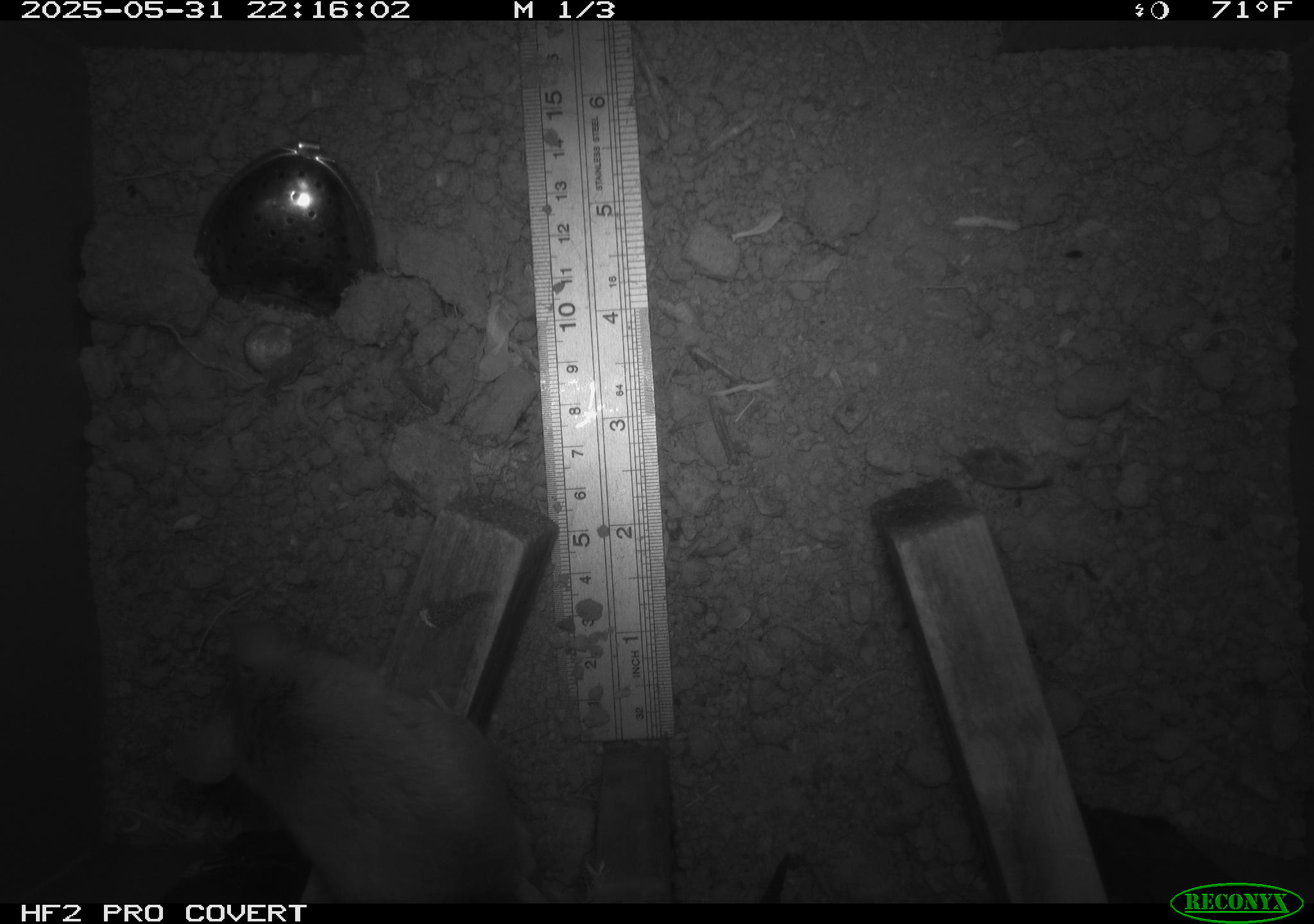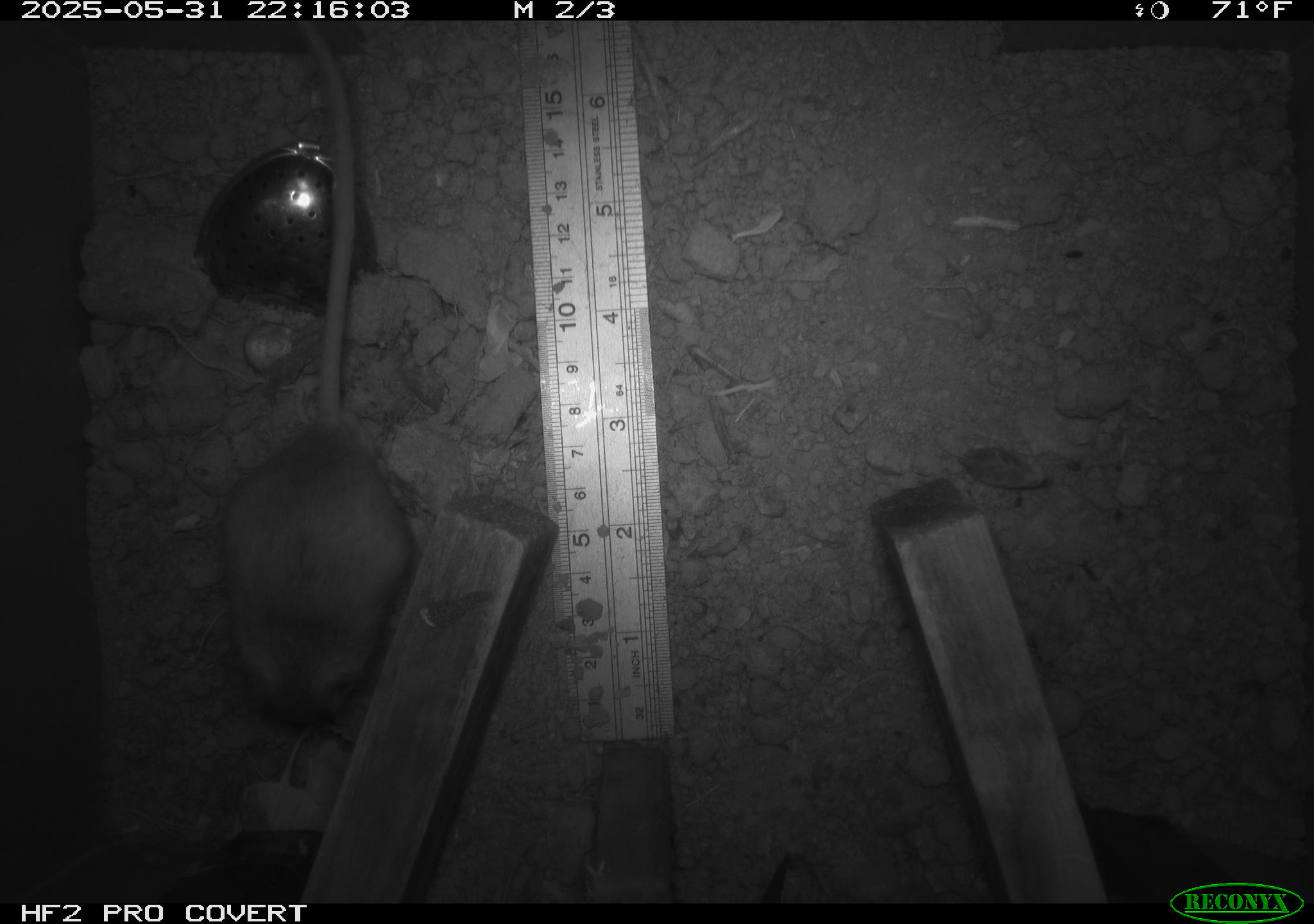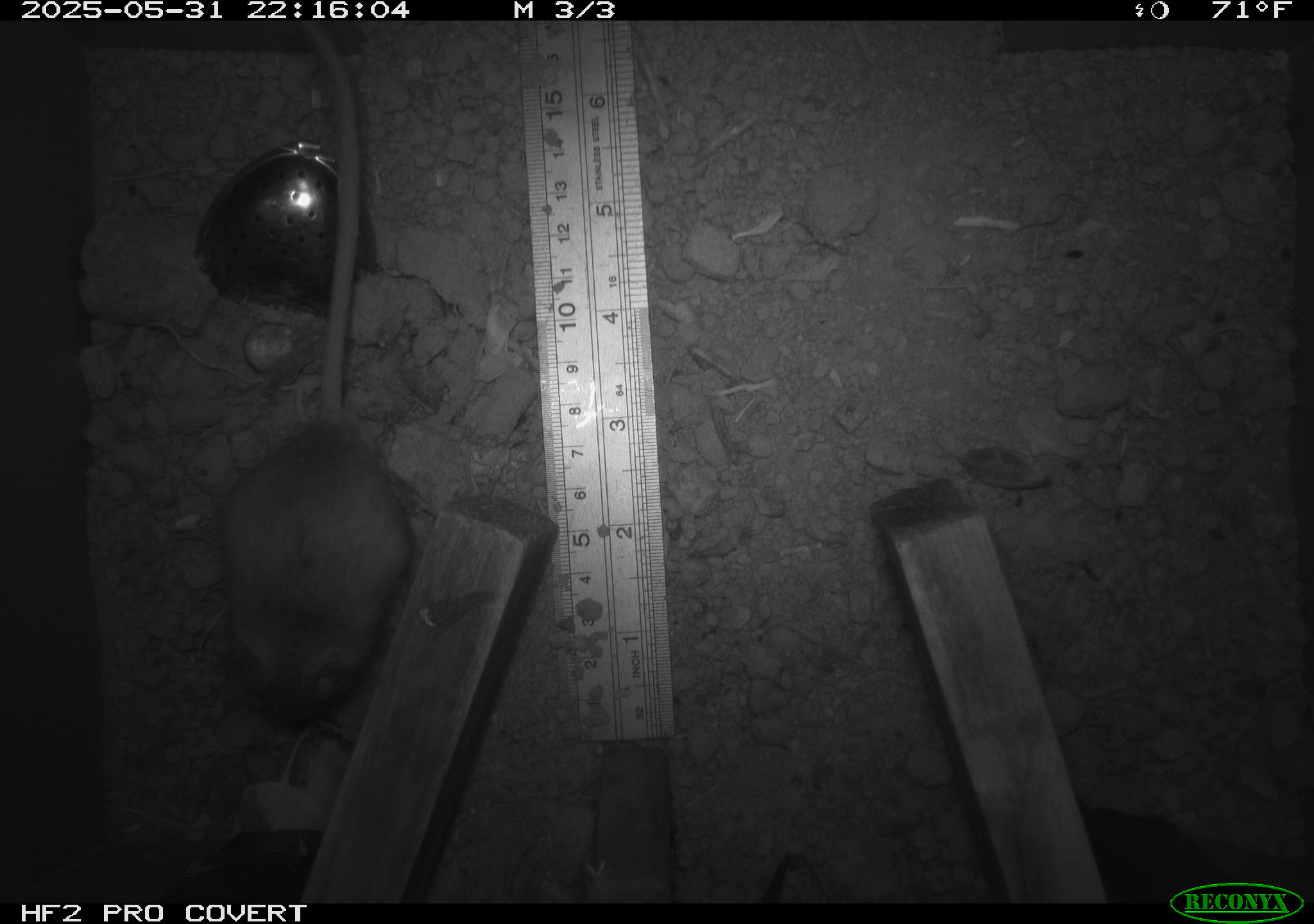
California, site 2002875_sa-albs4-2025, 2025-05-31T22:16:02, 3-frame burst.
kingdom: Animalia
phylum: Chordata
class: Mammalia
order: Rodentia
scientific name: Rodentia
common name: mouse species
Mouse species (Rodentia).